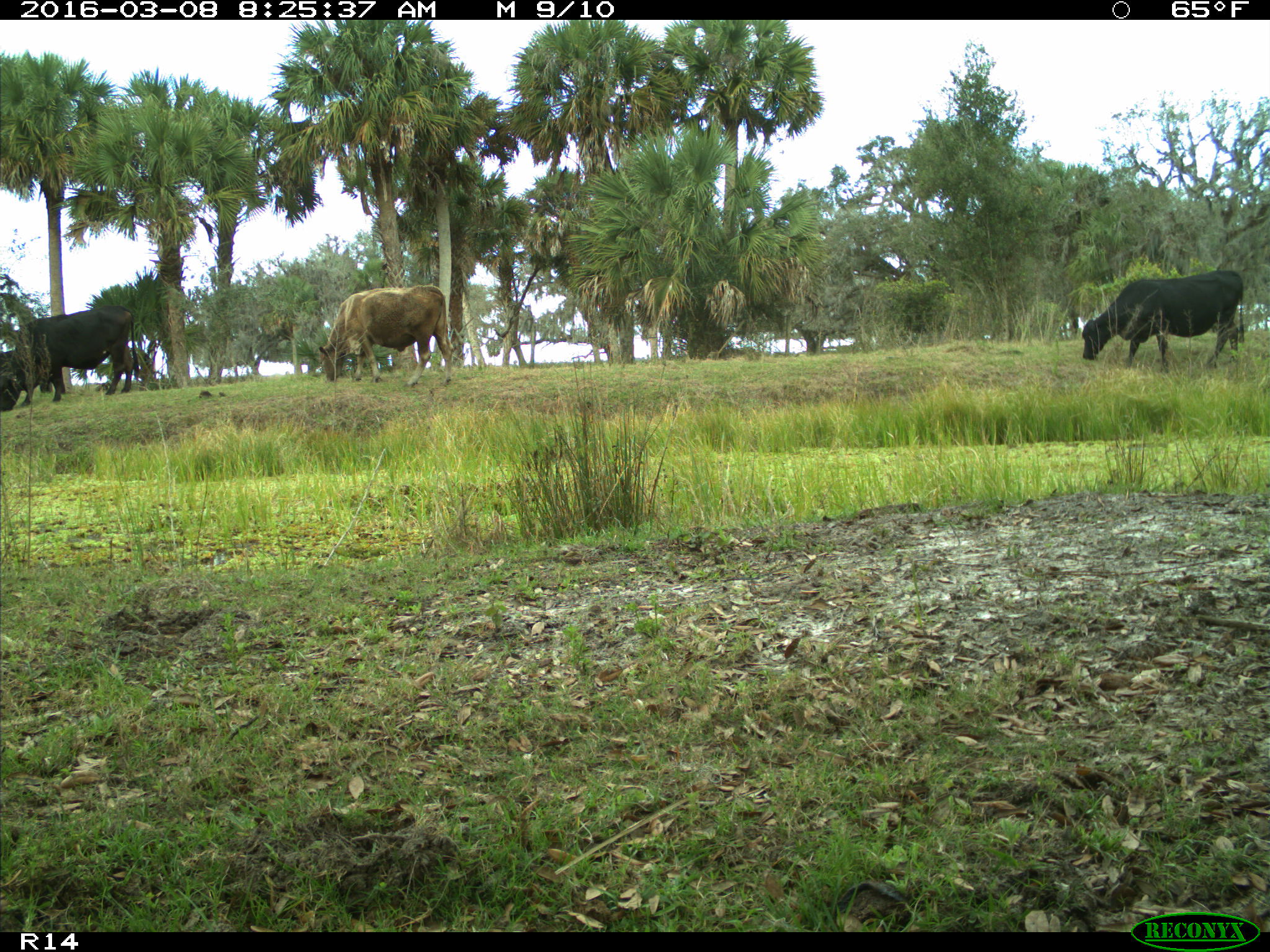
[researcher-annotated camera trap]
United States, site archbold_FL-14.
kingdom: Animalia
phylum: Chordata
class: Mammalia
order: Artiodactyla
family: Bovidae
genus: Bos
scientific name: Bos taurus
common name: domestic cow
Bos taurus (domestic cow).